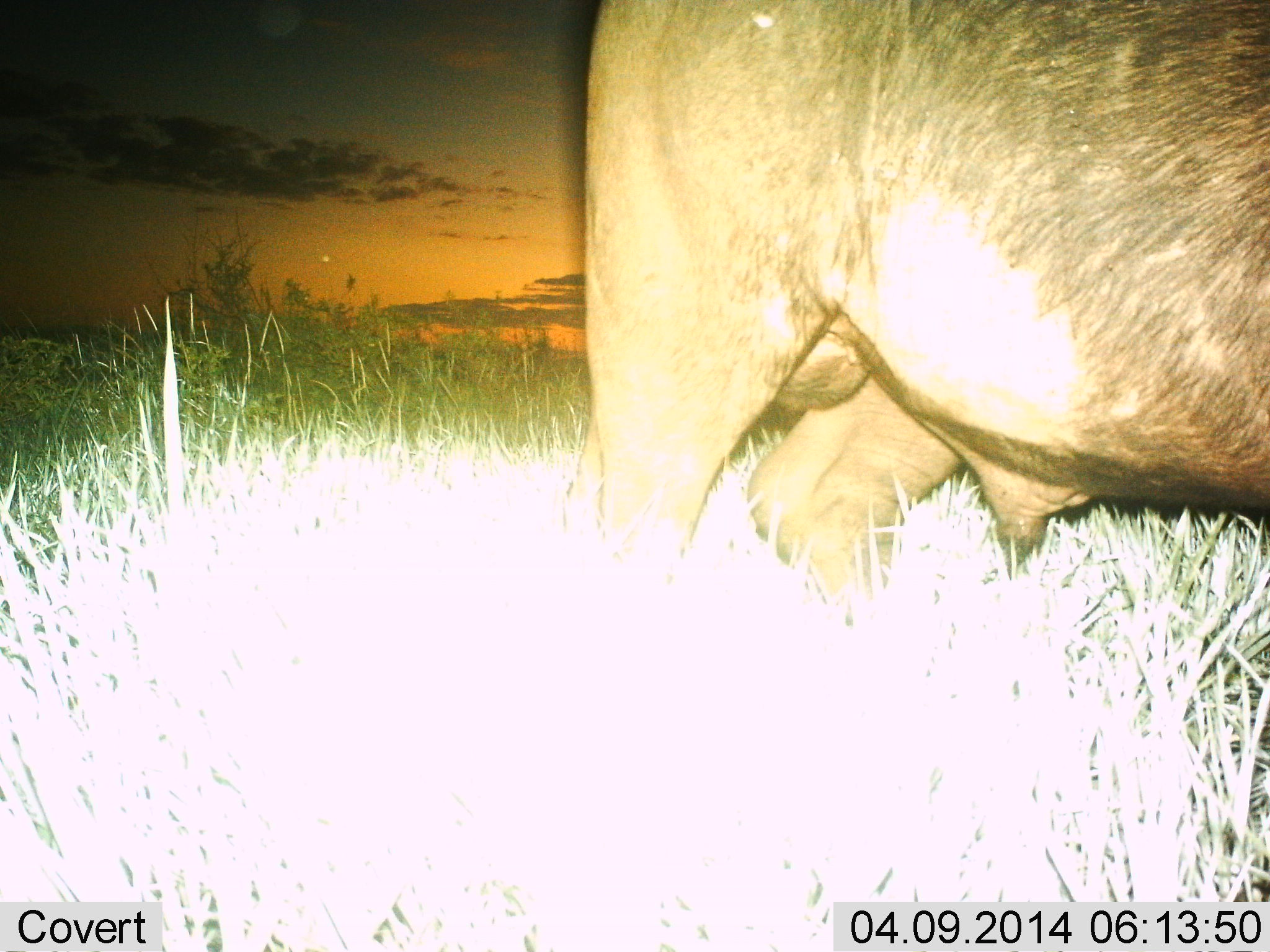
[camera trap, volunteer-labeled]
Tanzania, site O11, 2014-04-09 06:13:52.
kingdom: Animalia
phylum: Chordata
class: Mammalia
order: Artiodactyla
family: Bovidae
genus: Syncerus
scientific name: Syncerus caffer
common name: cape buffalo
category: buffalo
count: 1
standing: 80%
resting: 0%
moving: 20%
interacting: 0%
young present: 0%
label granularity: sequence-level